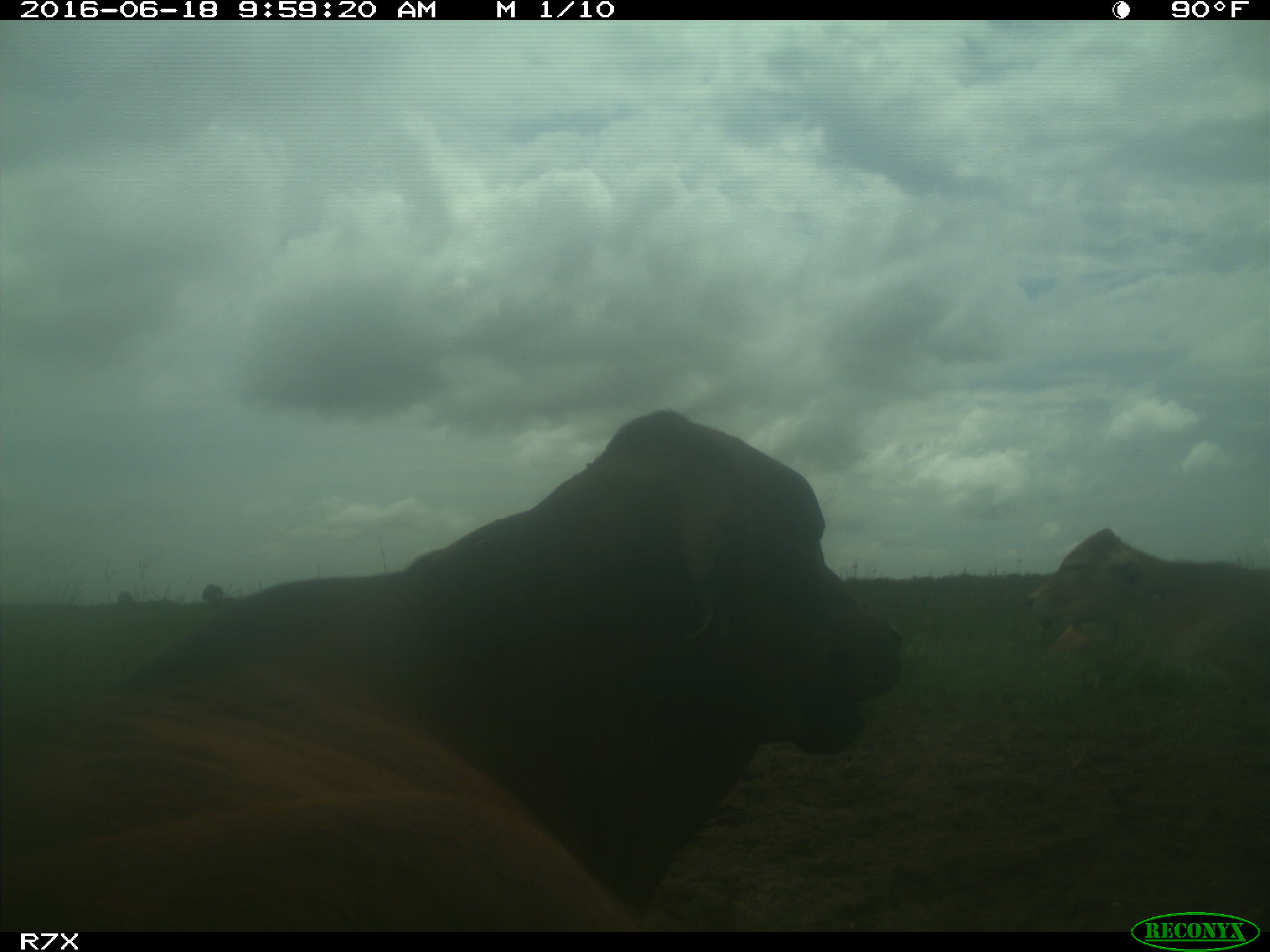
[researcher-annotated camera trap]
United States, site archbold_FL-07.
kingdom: Animalia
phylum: Chordata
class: Mammalia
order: Artiodactyla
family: Bovidae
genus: Bos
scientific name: Bos taurus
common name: domestic cow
Bos taurus (domestic cow).